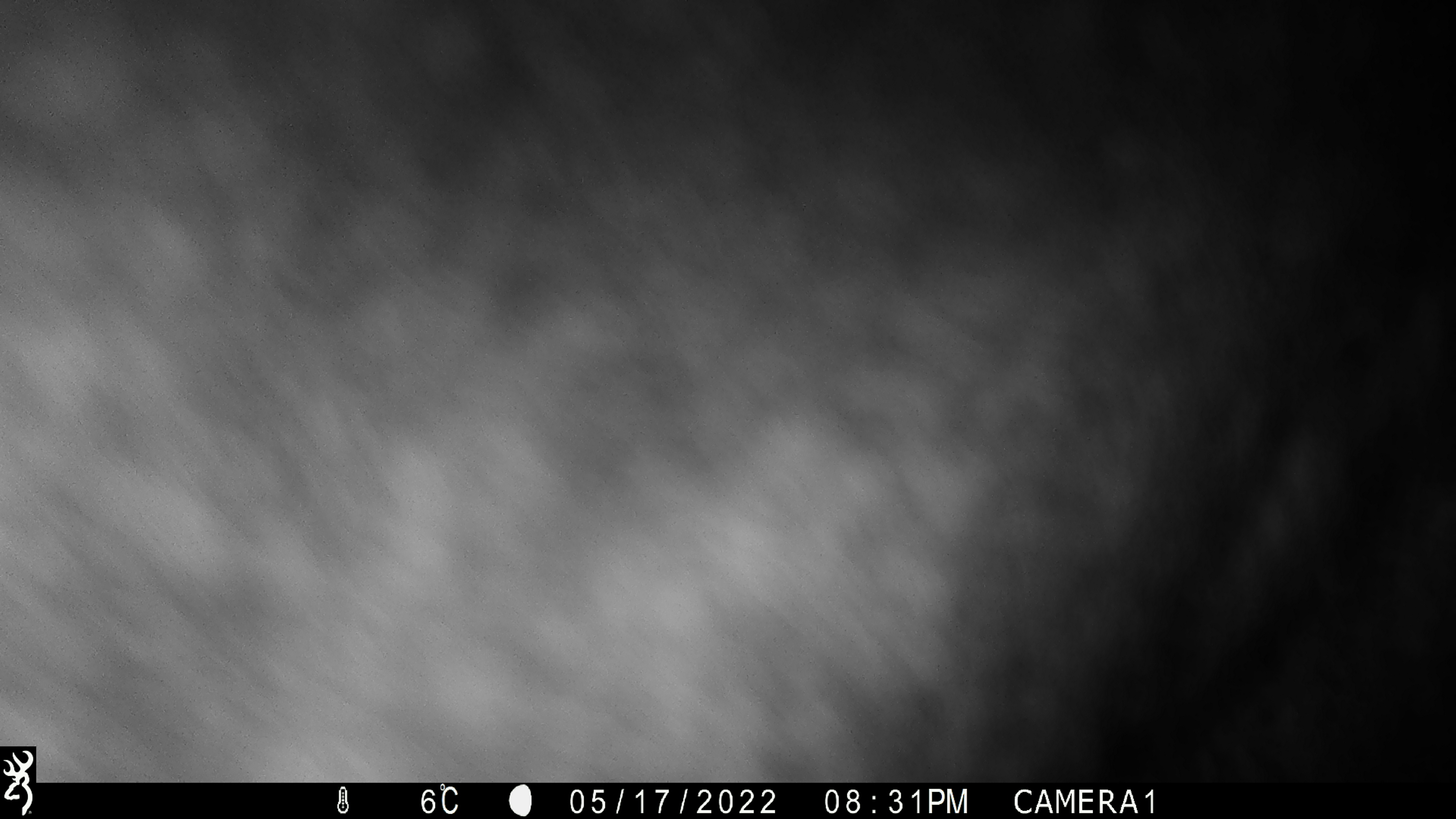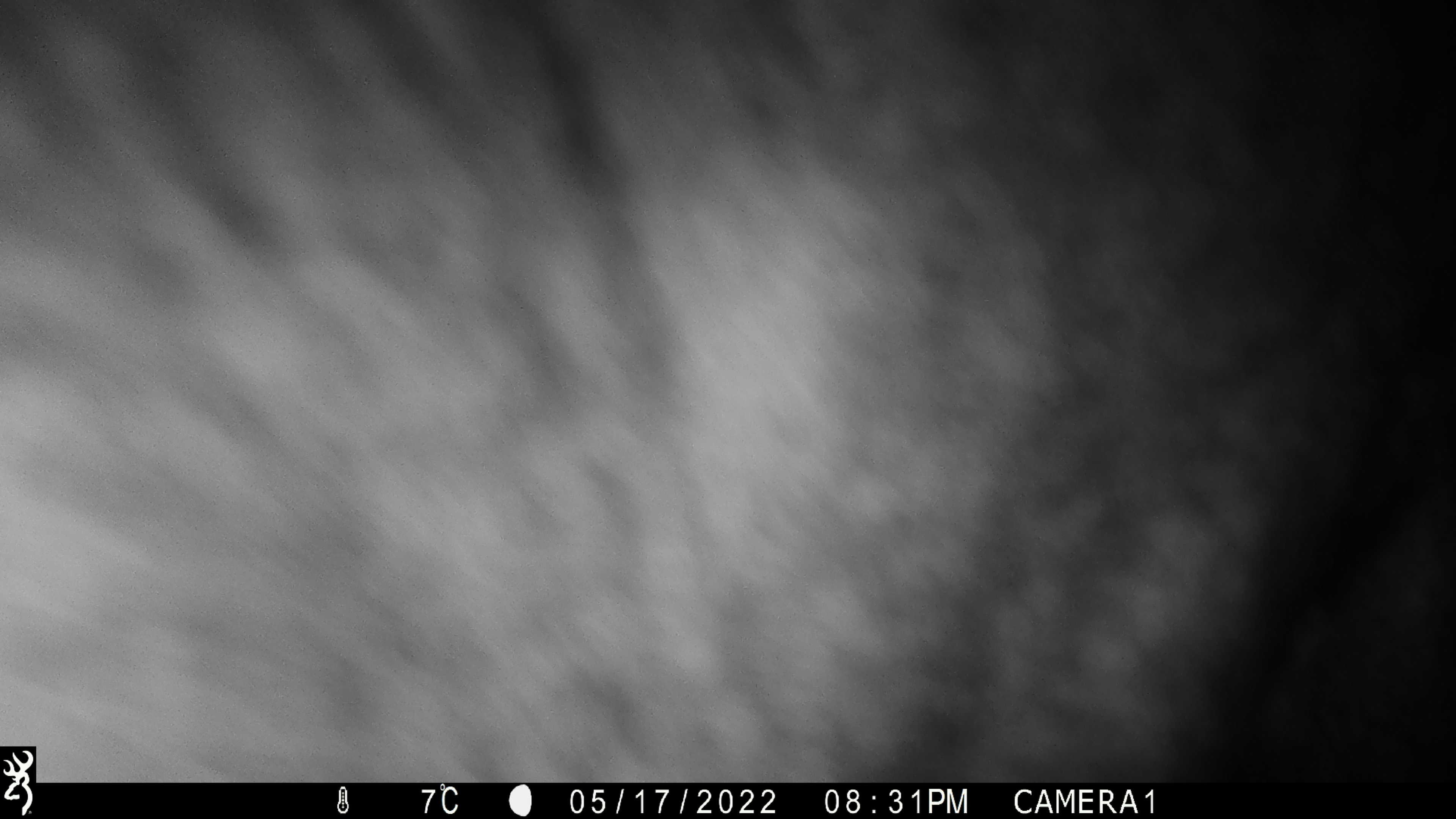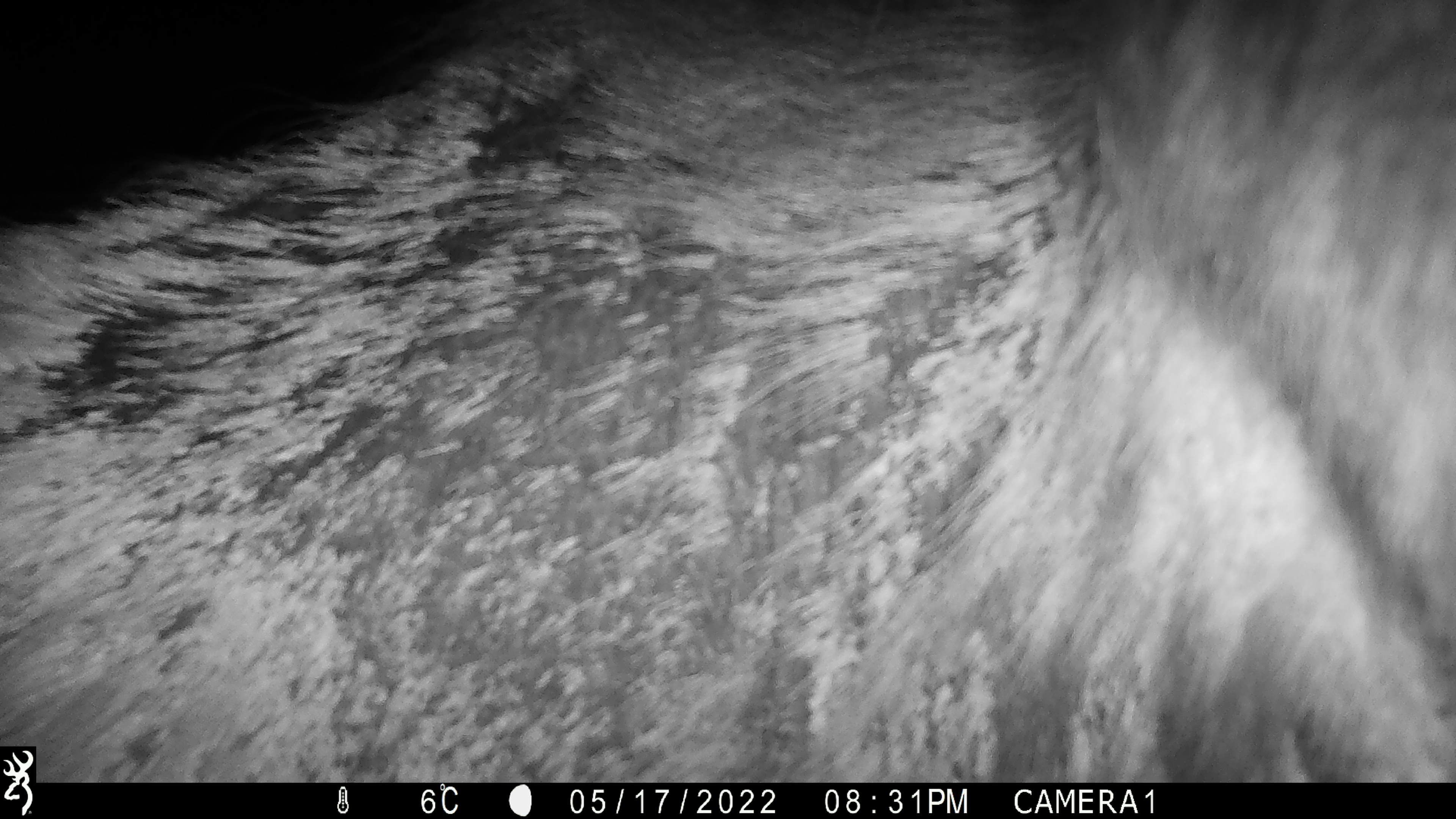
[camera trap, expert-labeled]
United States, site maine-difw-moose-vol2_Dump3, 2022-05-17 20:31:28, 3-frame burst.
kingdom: Animalia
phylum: Chordata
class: Mammalia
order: Artiodactyla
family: Cervidae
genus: Alces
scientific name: Alces alces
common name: moose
Moose (Alces alces).